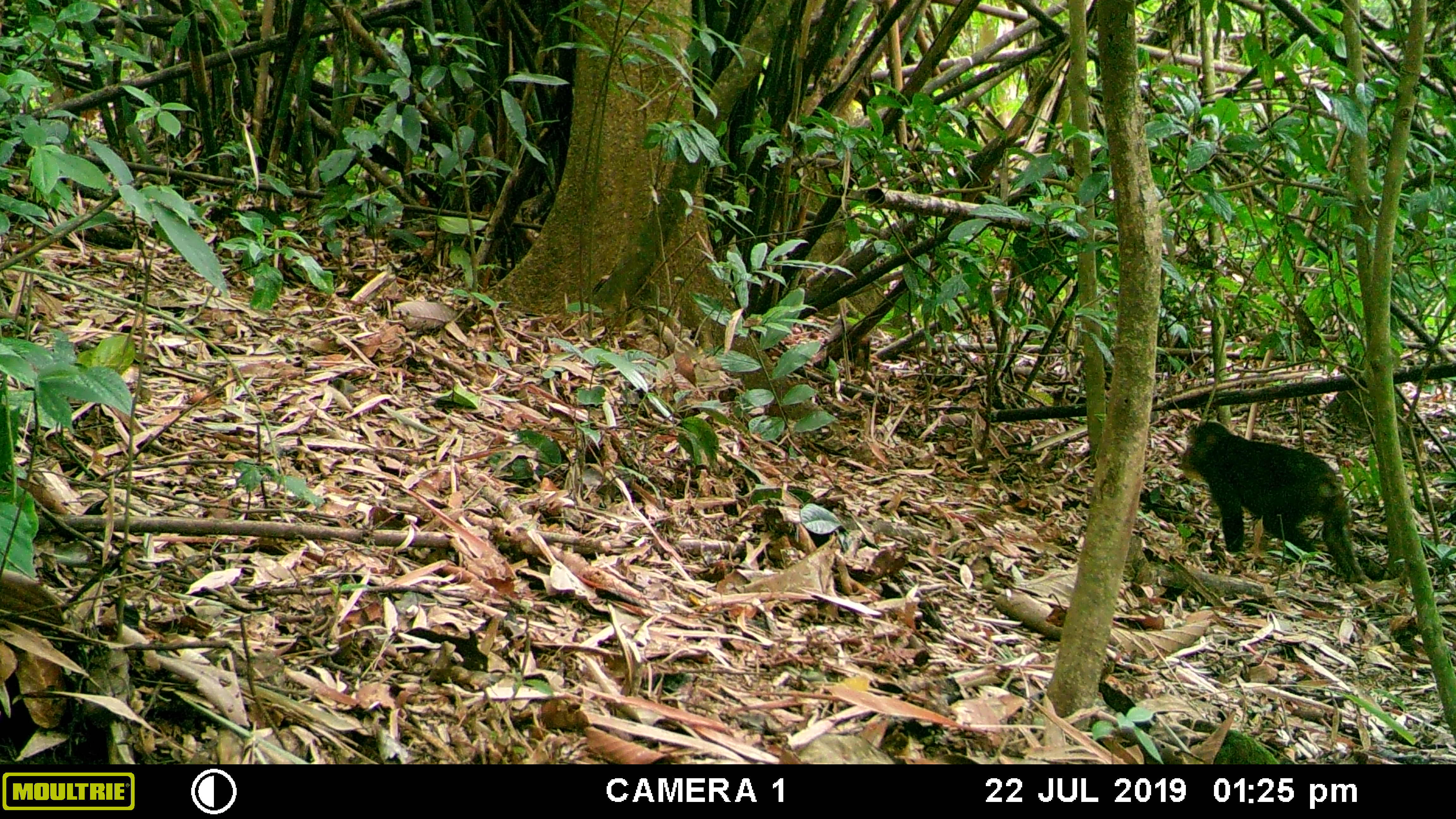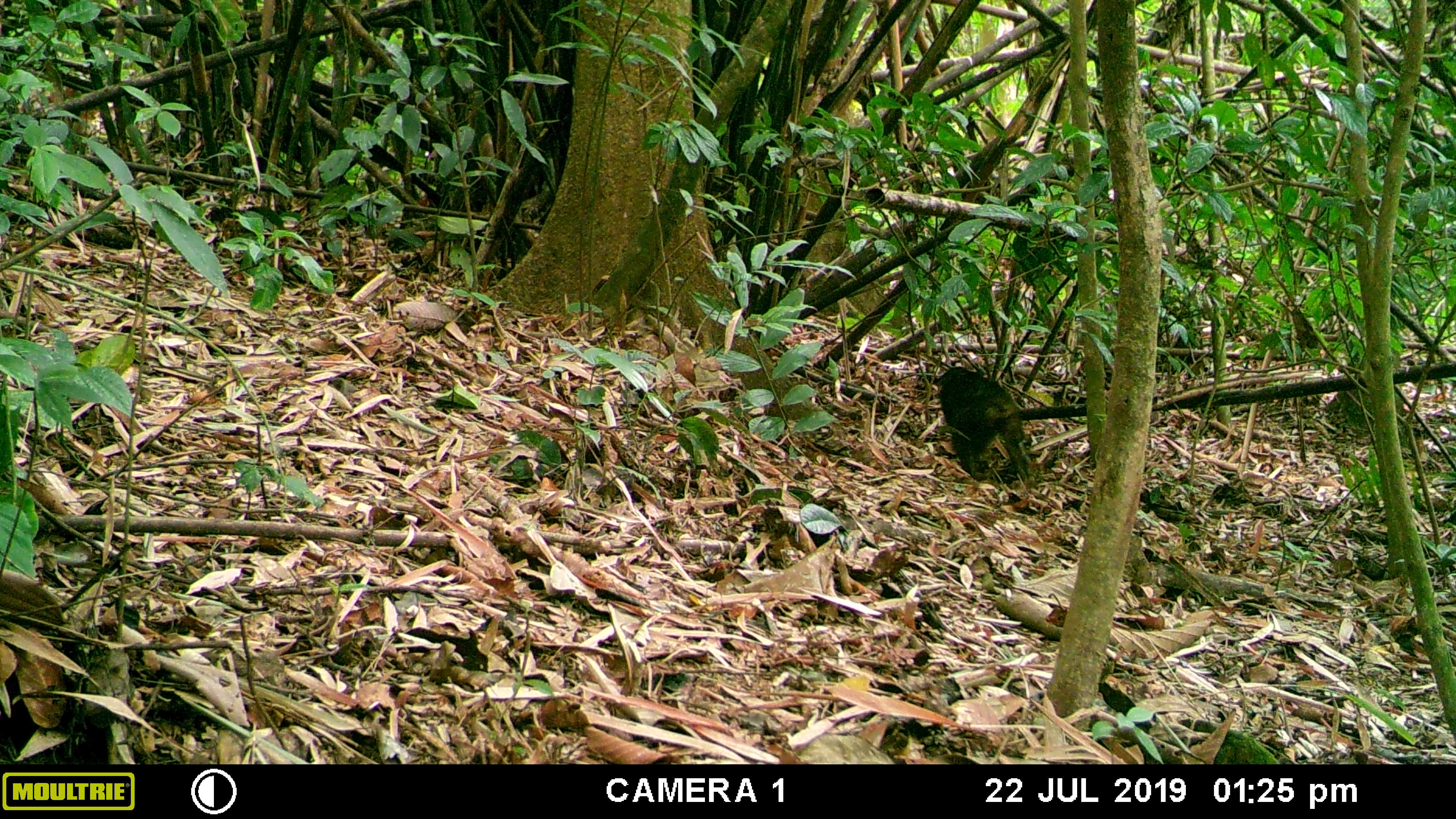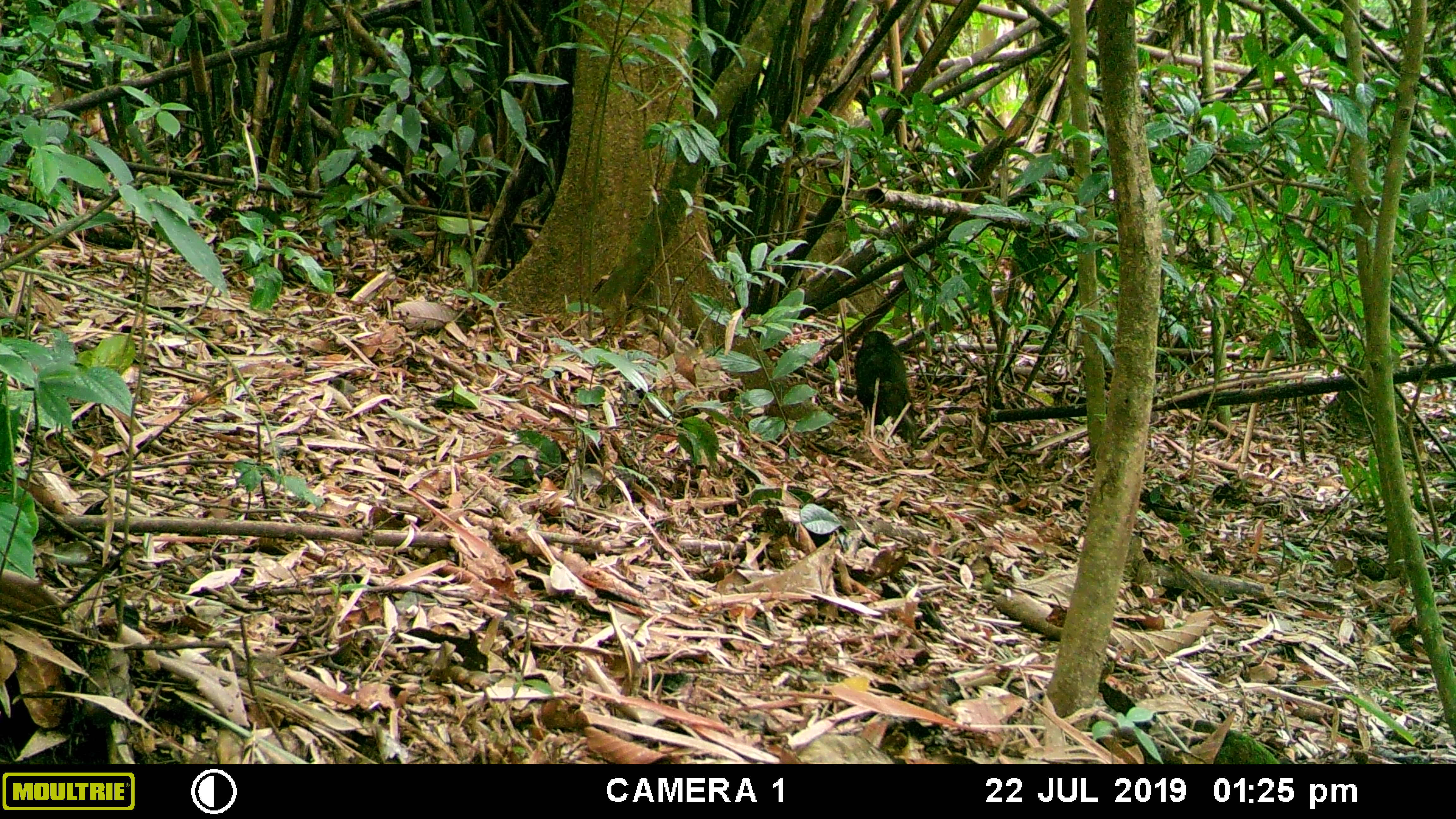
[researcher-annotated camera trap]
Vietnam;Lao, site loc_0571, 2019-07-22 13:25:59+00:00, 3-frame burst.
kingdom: Animalia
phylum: Chordata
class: Mammalia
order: Primates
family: Cercopithecidae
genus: Macaca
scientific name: Macaca arctoides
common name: stump-tailed macaque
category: stump tailed macaque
Stump tailed macaque (stump-tailed macaque) (Macaca arctoides). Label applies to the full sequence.